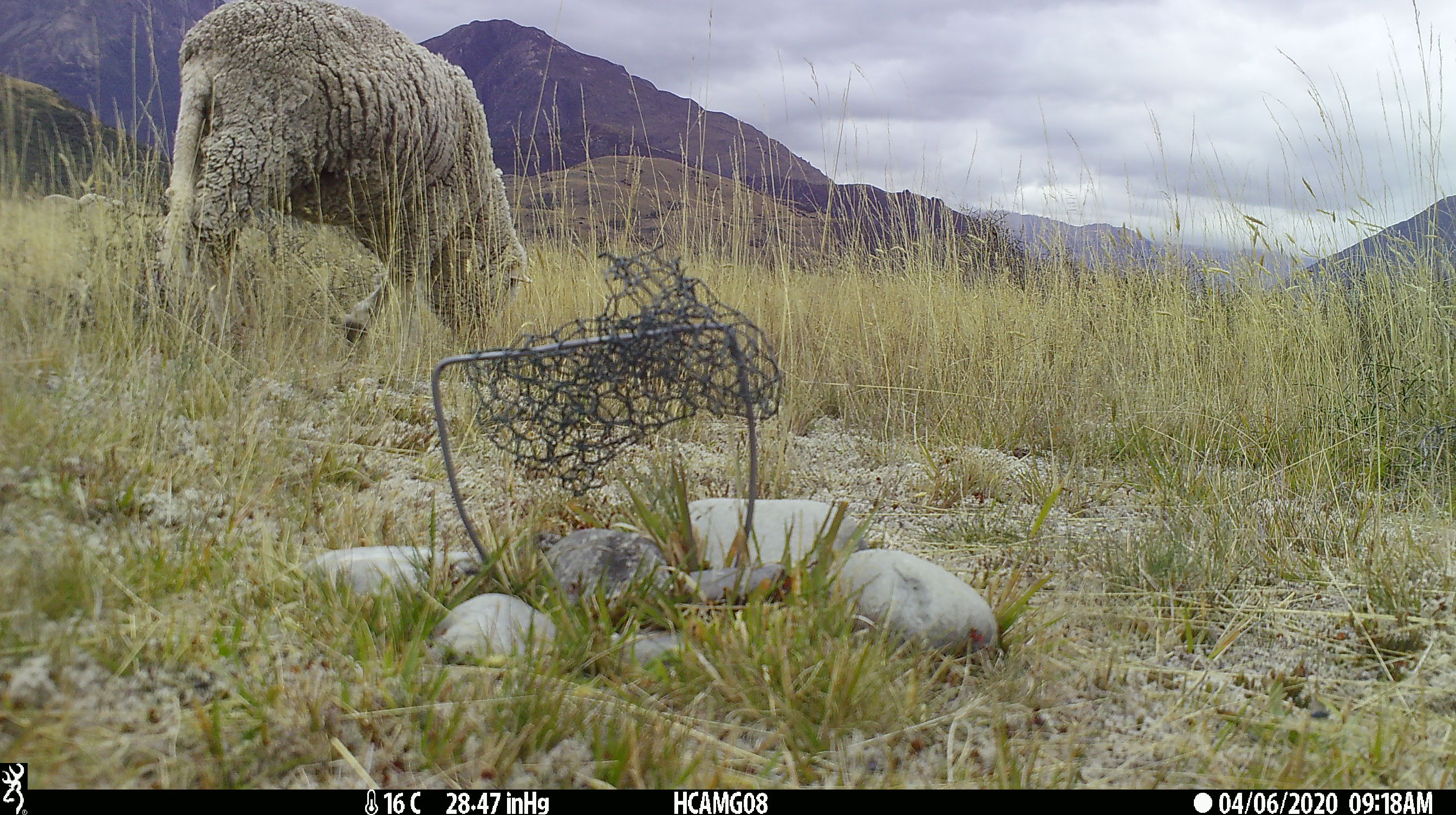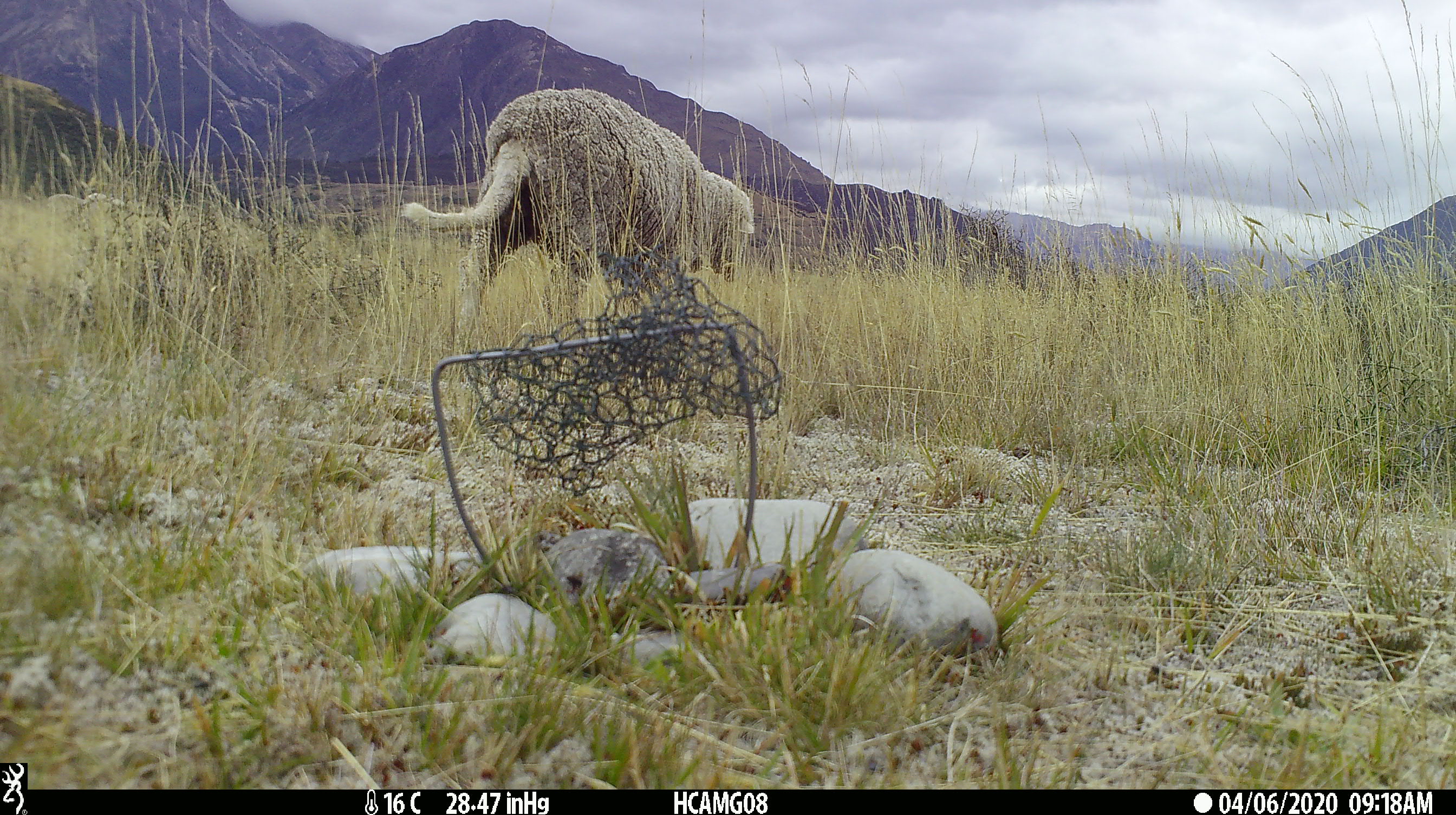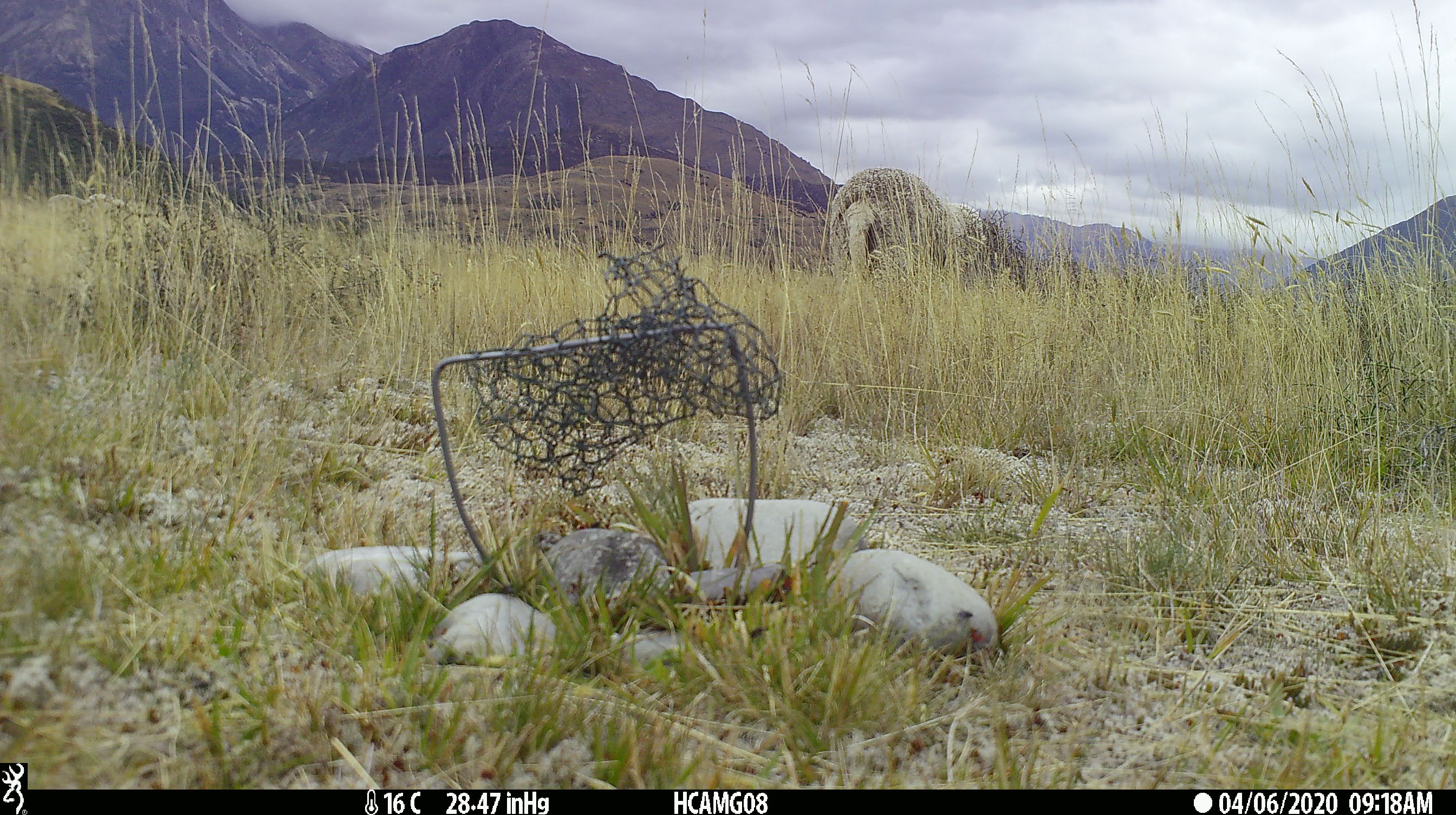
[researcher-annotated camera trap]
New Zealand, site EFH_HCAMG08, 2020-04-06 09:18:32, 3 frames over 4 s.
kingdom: Animalia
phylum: Chordata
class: Mammalia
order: Artiodactyla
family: Bovidae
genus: Ovis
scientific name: Ovis aries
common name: domestic sheep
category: sheep